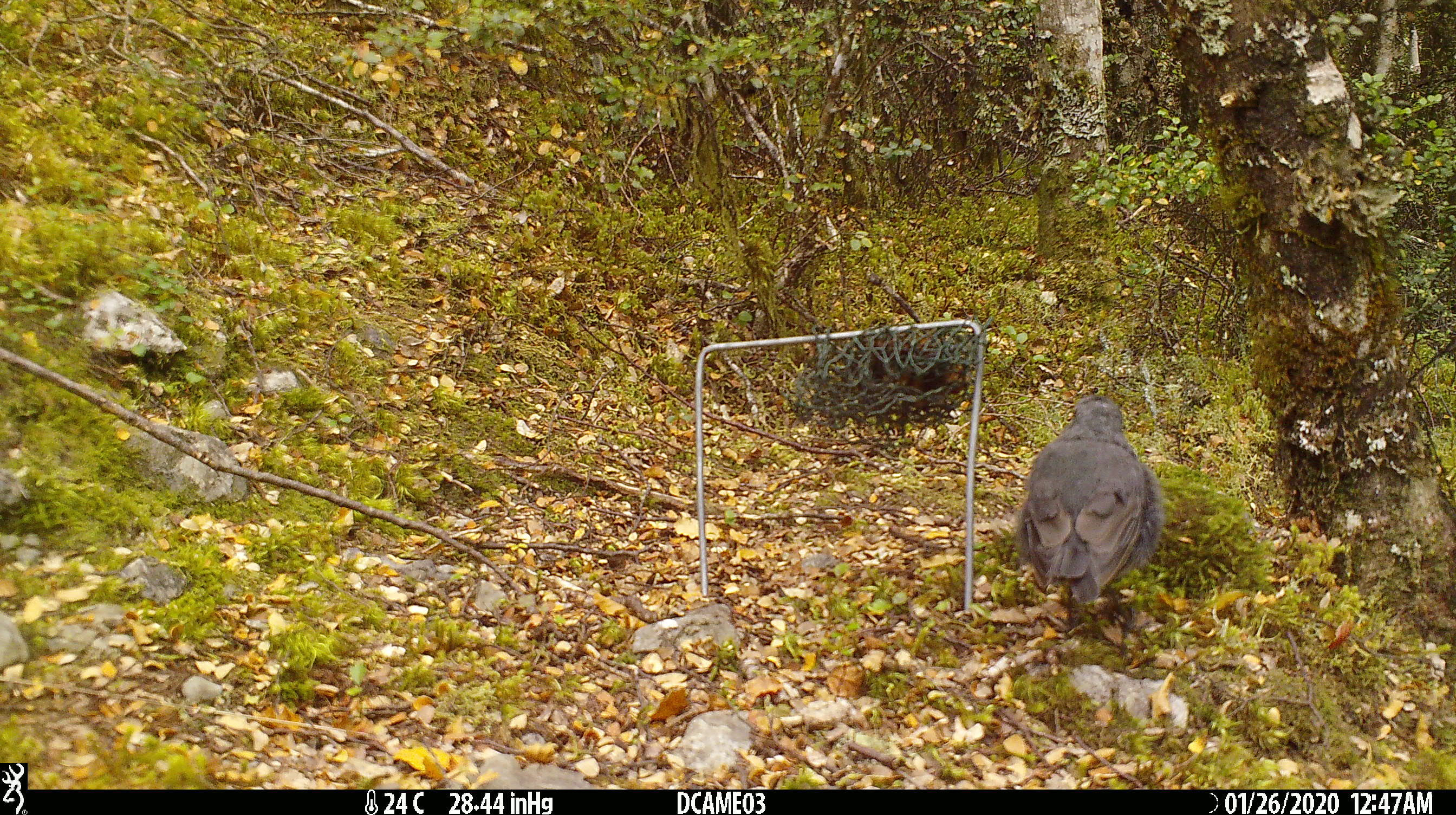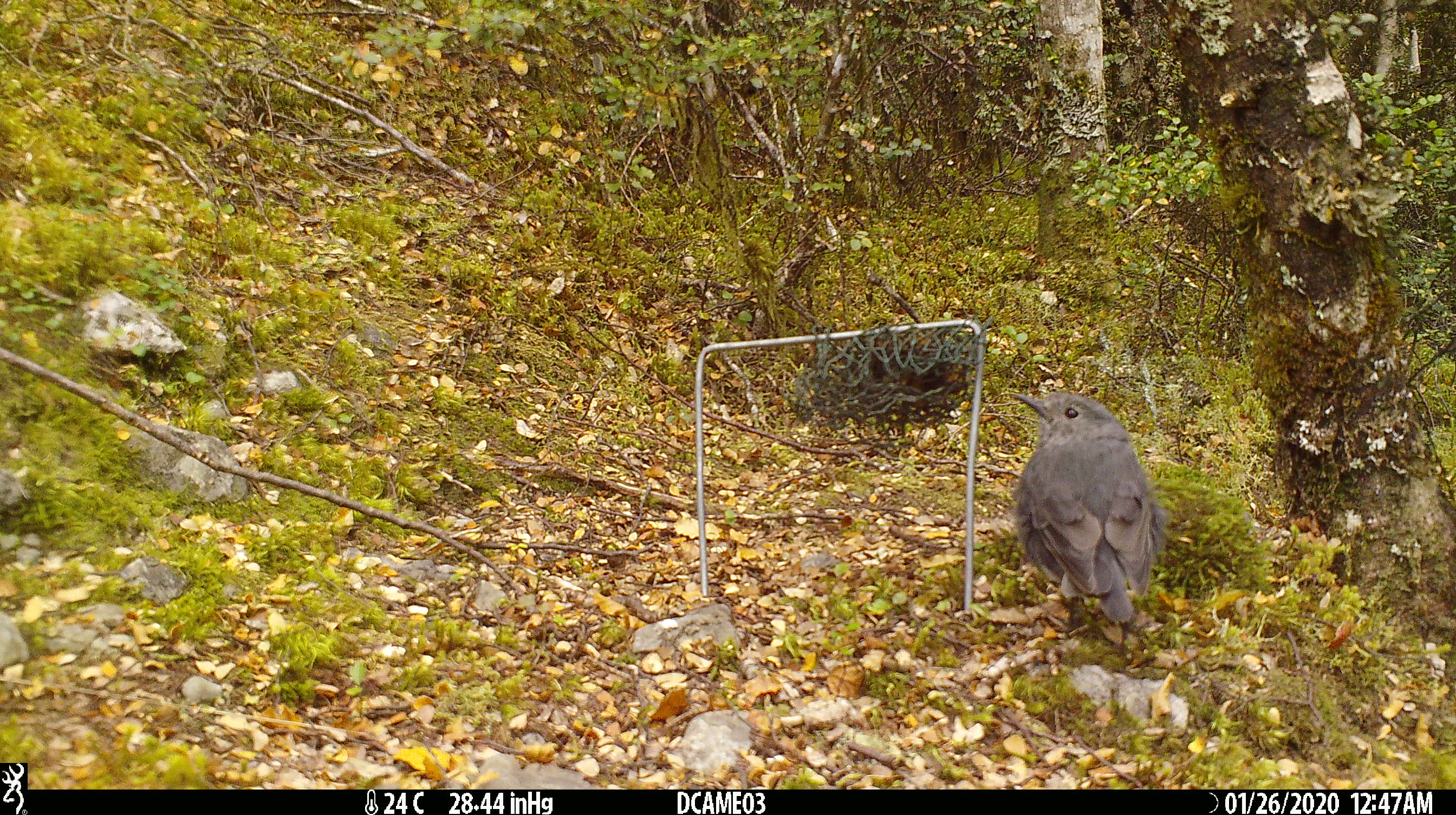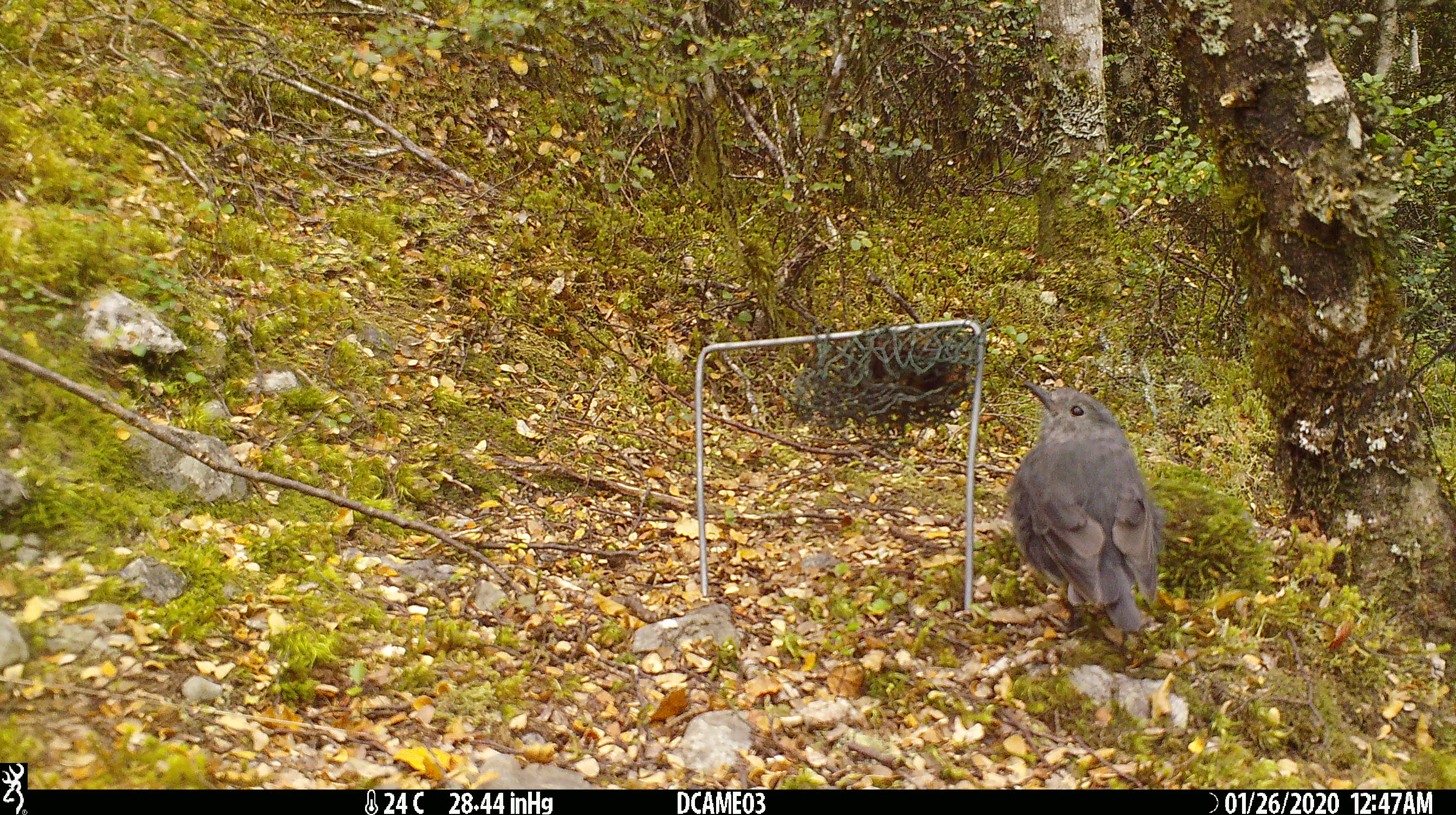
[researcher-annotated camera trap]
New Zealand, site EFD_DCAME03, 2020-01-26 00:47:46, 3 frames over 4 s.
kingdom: Animalia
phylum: Chordata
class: Aves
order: Passeriformes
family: Petroicidae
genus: Petroica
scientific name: Petroica australis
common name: new zealand robin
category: robin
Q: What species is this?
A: Robin (new zealand robin) (Petroica australis).